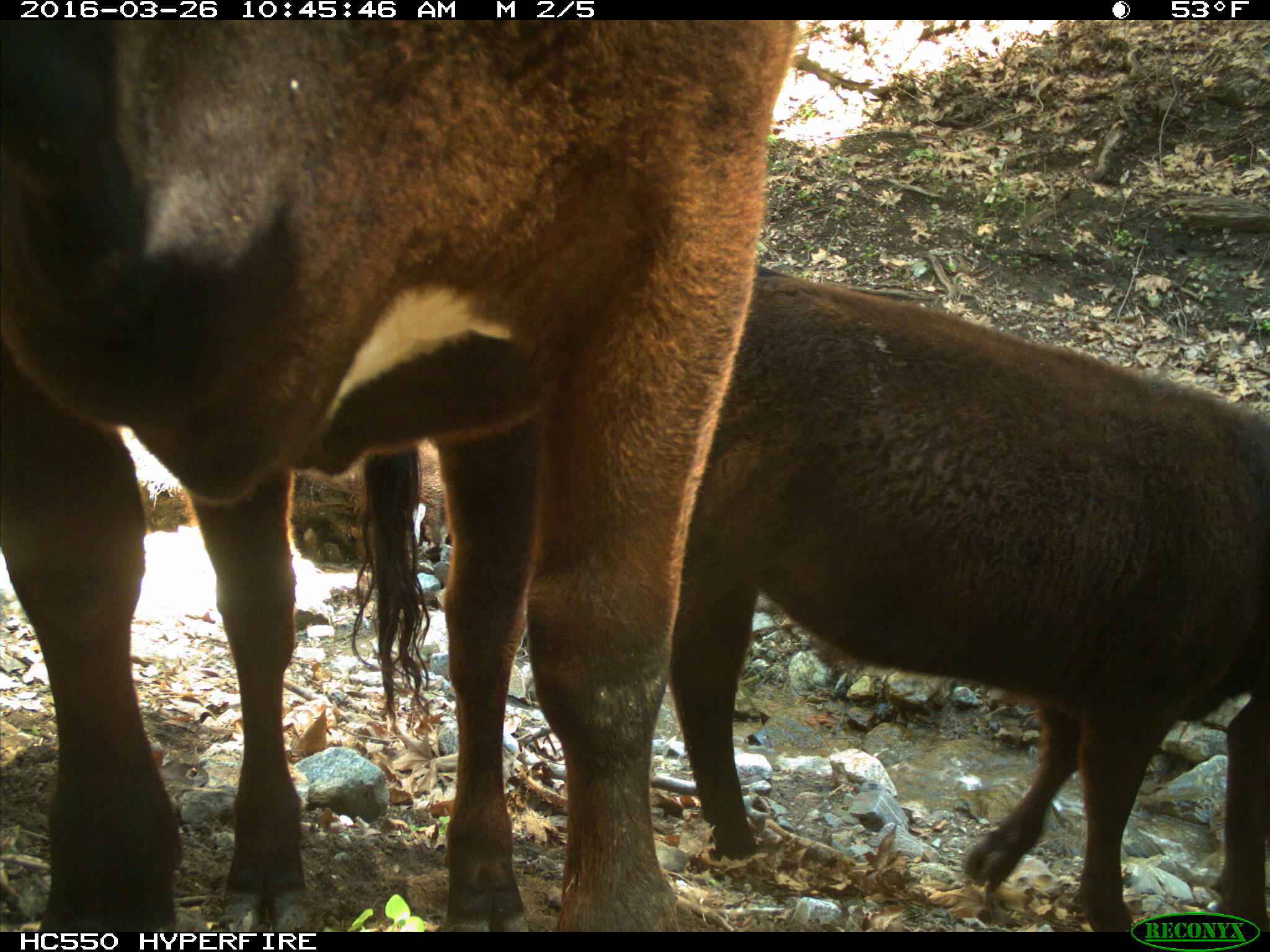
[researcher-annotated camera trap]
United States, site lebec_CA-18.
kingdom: Animalia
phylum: Chordata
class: Mammalia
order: Artiodactyla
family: Bovidae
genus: Bos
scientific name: Bos taurus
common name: domestic cow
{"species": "Bos taurus (domestic cow)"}